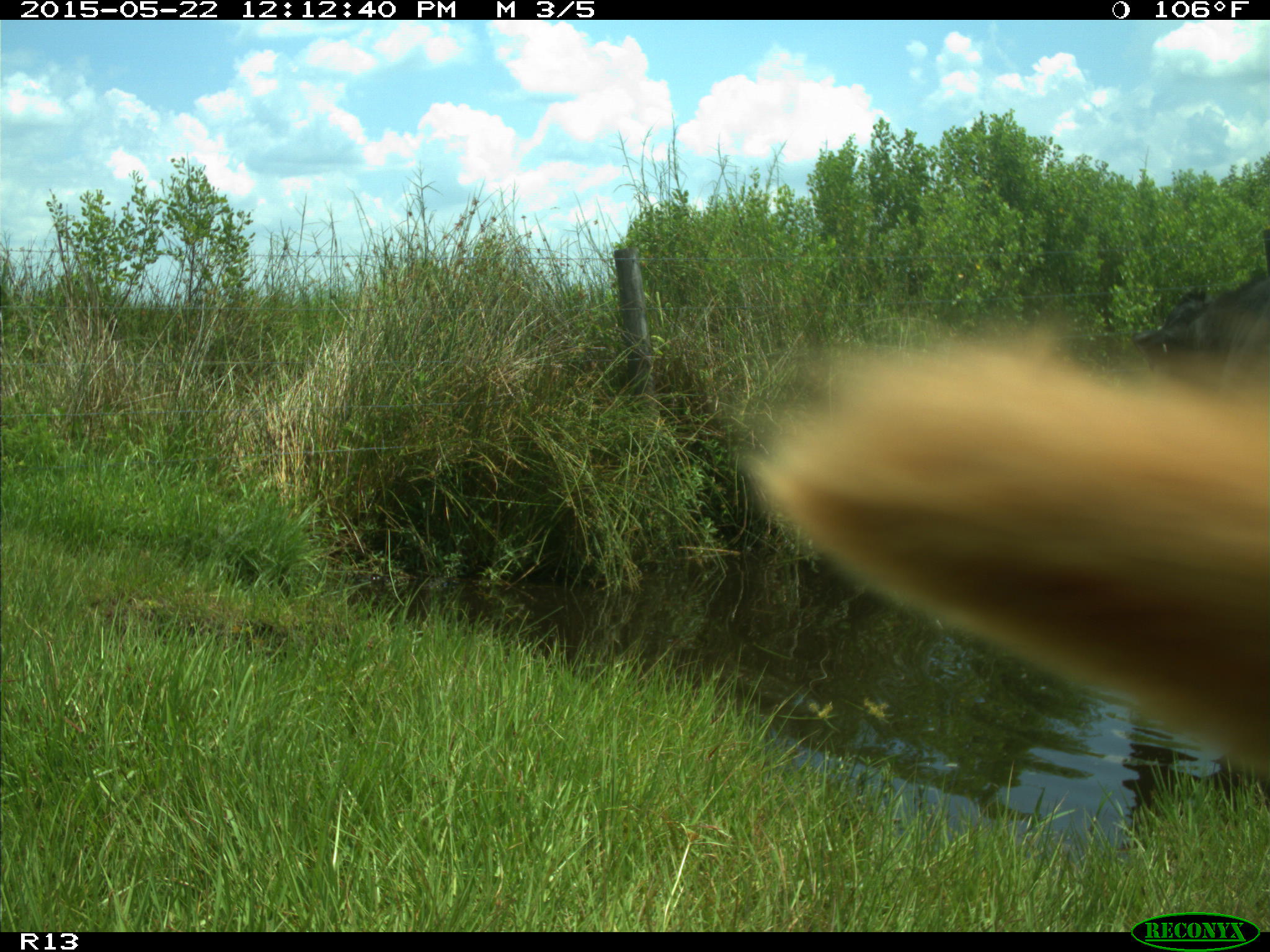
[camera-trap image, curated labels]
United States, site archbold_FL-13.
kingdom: Animalia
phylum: Chordata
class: Mammalia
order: Artiodactyla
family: Bovidae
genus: Bos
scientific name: Bos taurus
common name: domestic cow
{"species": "Bos taurus (domestic cow)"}